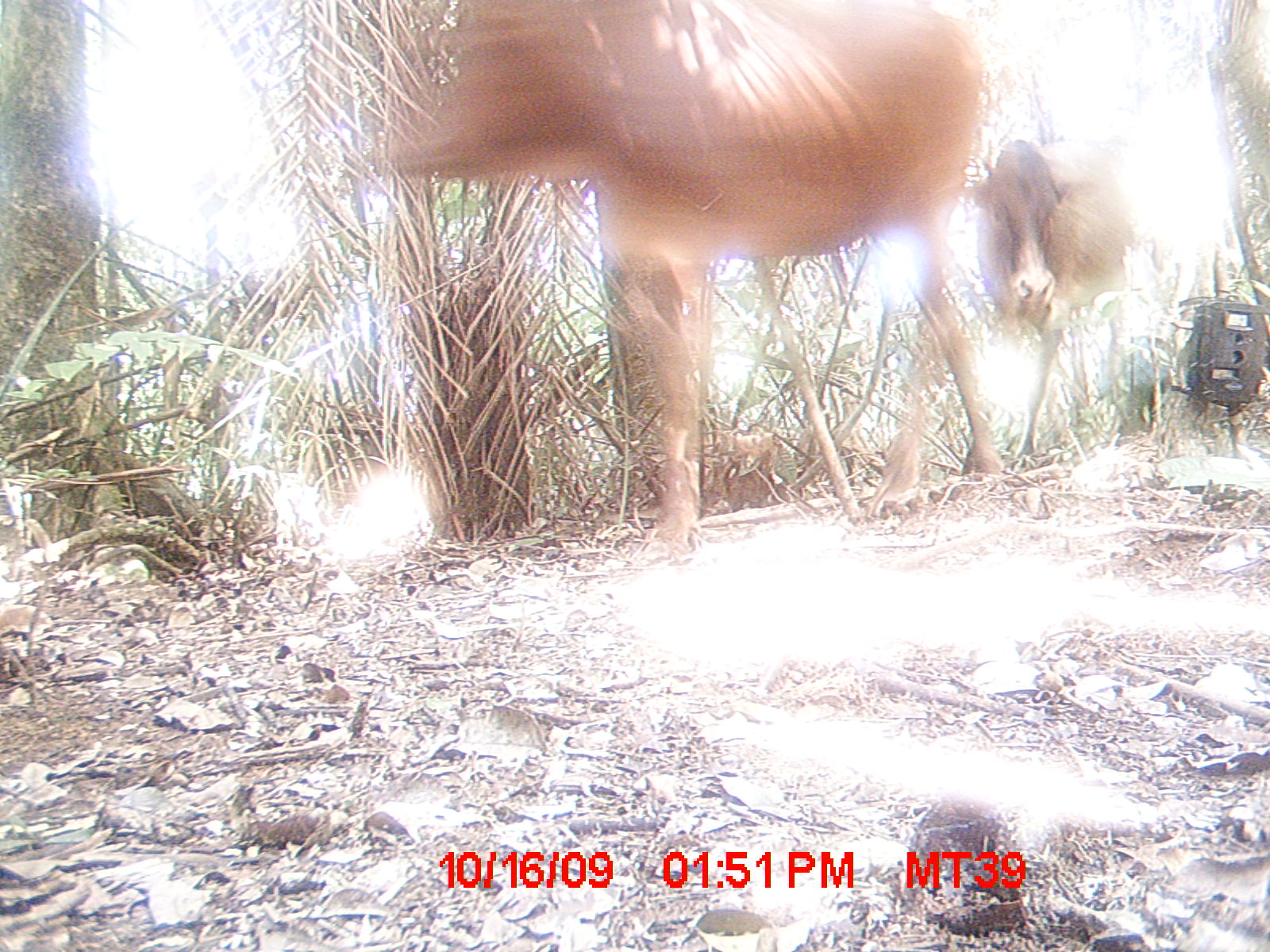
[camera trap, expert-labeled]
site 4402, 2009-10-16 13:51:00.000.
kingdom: Animalia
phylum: Chordata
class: Mammalia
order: Artiodactyla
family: Bovidae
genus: Bos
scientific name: Bos taurus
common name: domestic cattle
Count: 3.